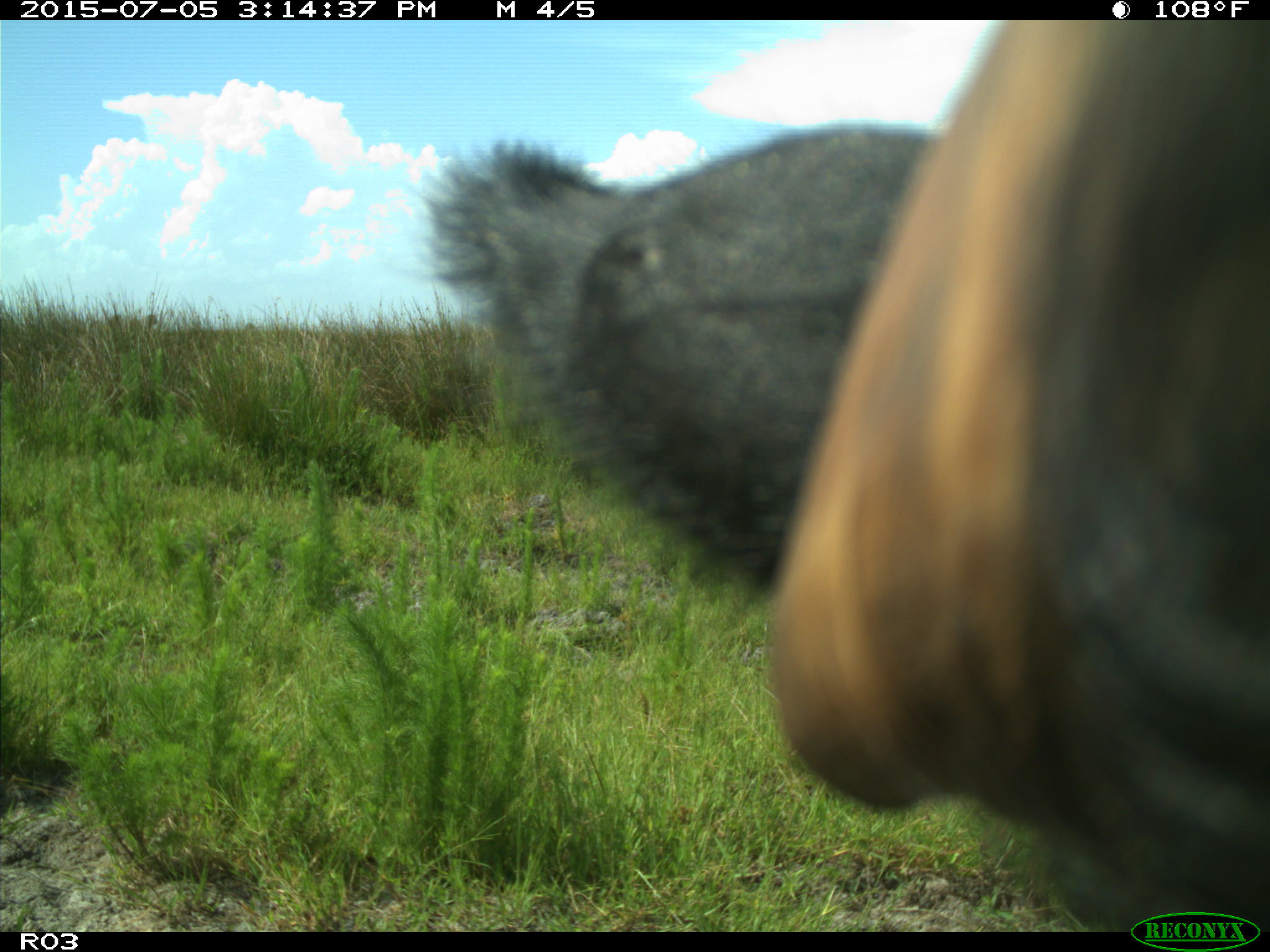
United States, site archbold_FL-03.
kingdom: Animalia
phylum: Chordata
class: Mammalia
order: Artiodactyla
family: Bovidae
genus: Bos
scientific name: Bos taurus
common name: domestic cow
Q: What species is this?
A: Bos taurus (domestic cow).